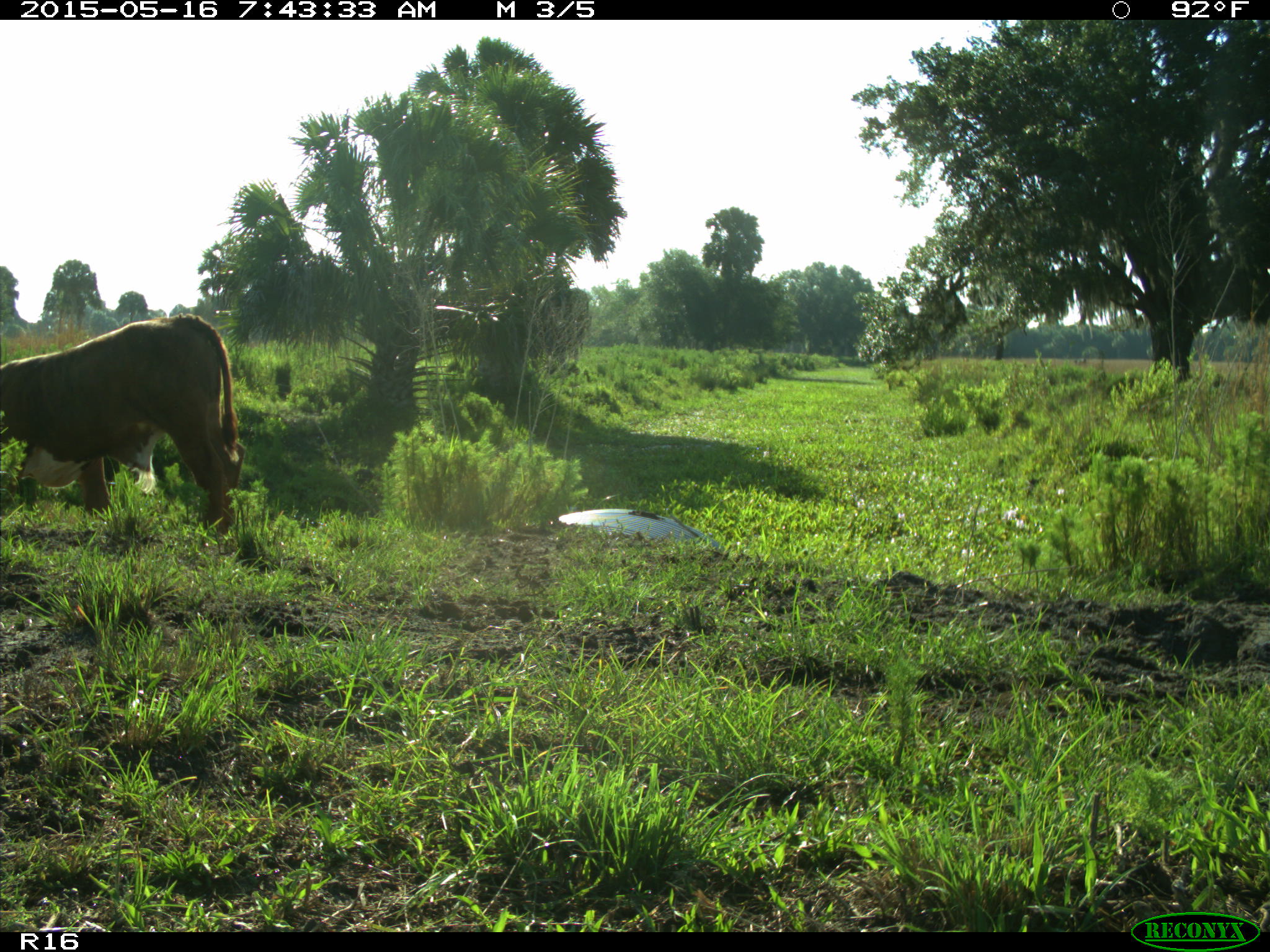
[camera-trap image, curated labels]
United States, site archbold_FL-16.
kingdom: Animalia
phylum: Chordata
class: Mammalia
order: Artiodactyla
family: Bovidae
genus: Bos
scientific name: Bos taurus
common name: domestic cow